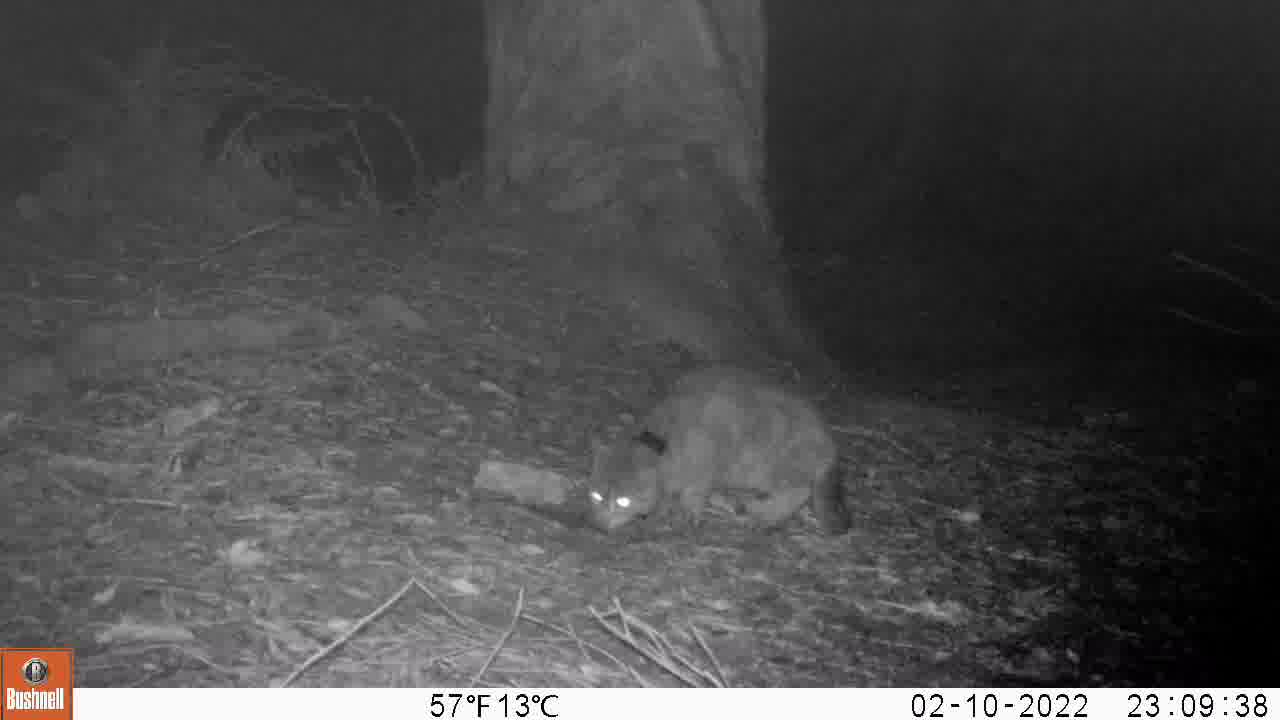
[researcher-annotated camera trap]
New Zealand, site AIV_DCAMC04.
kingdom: Animalia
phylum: Chordata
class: Mammalia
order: Carnivora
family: Felidae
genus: Felis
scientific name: Felis catus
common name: domestic cat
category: cat